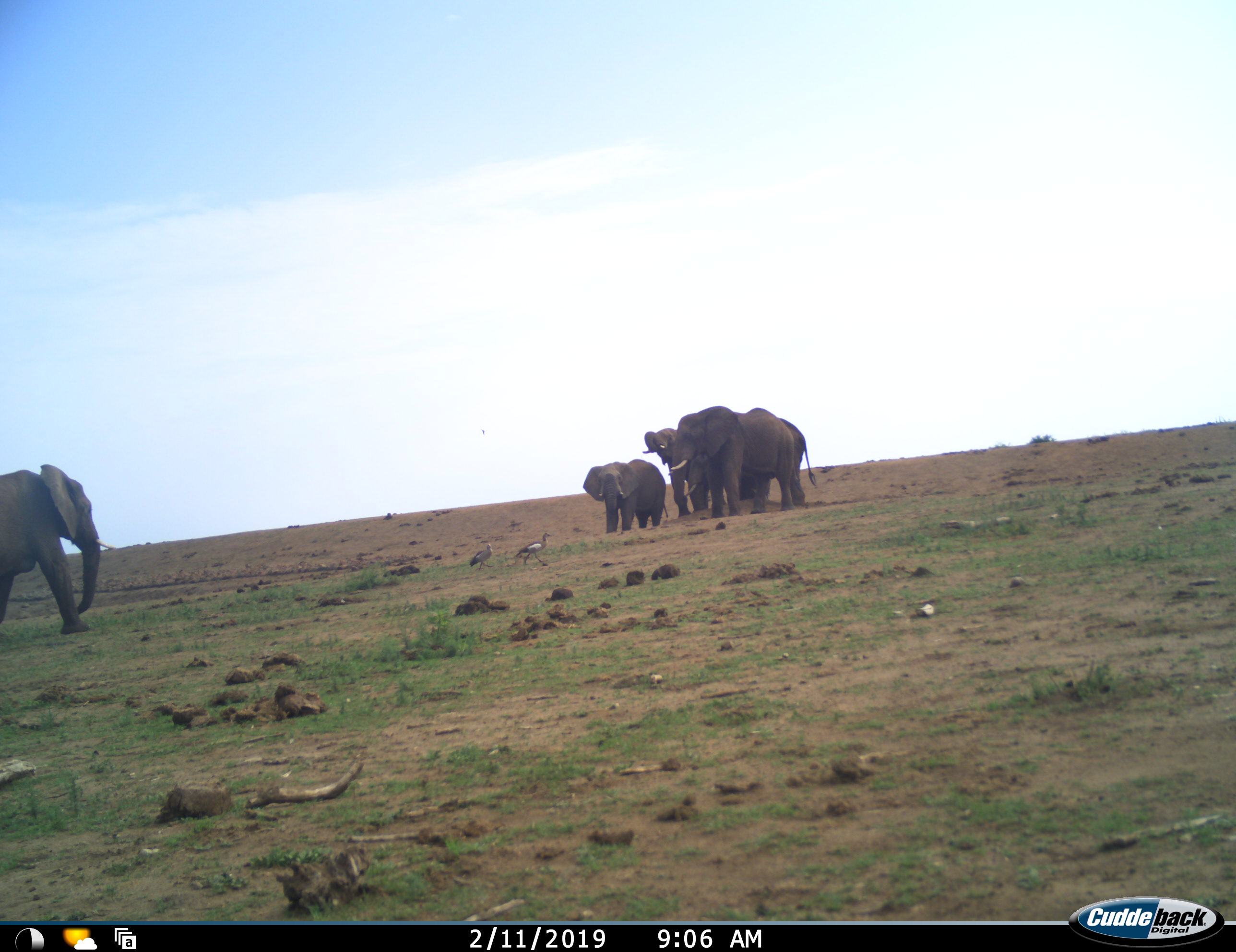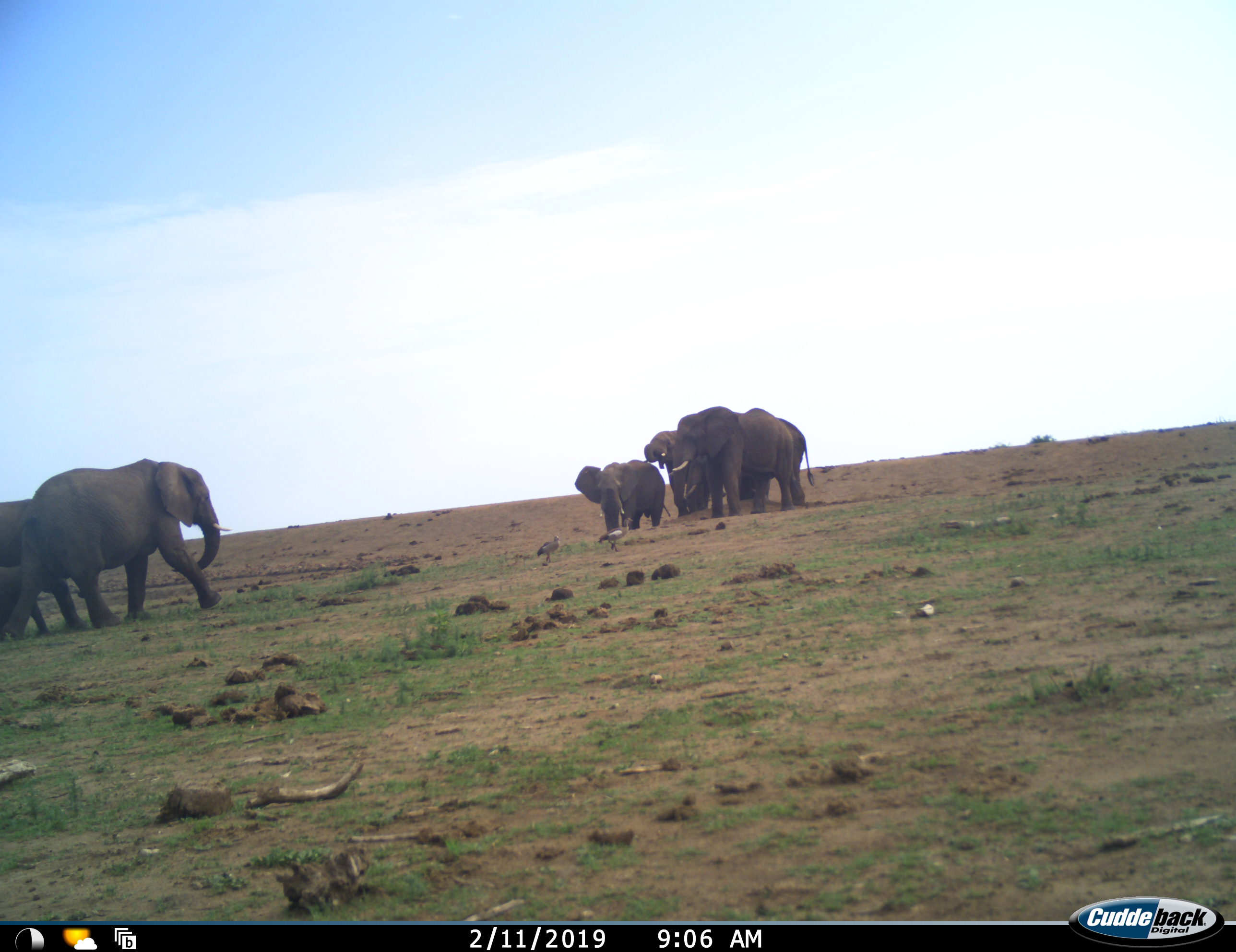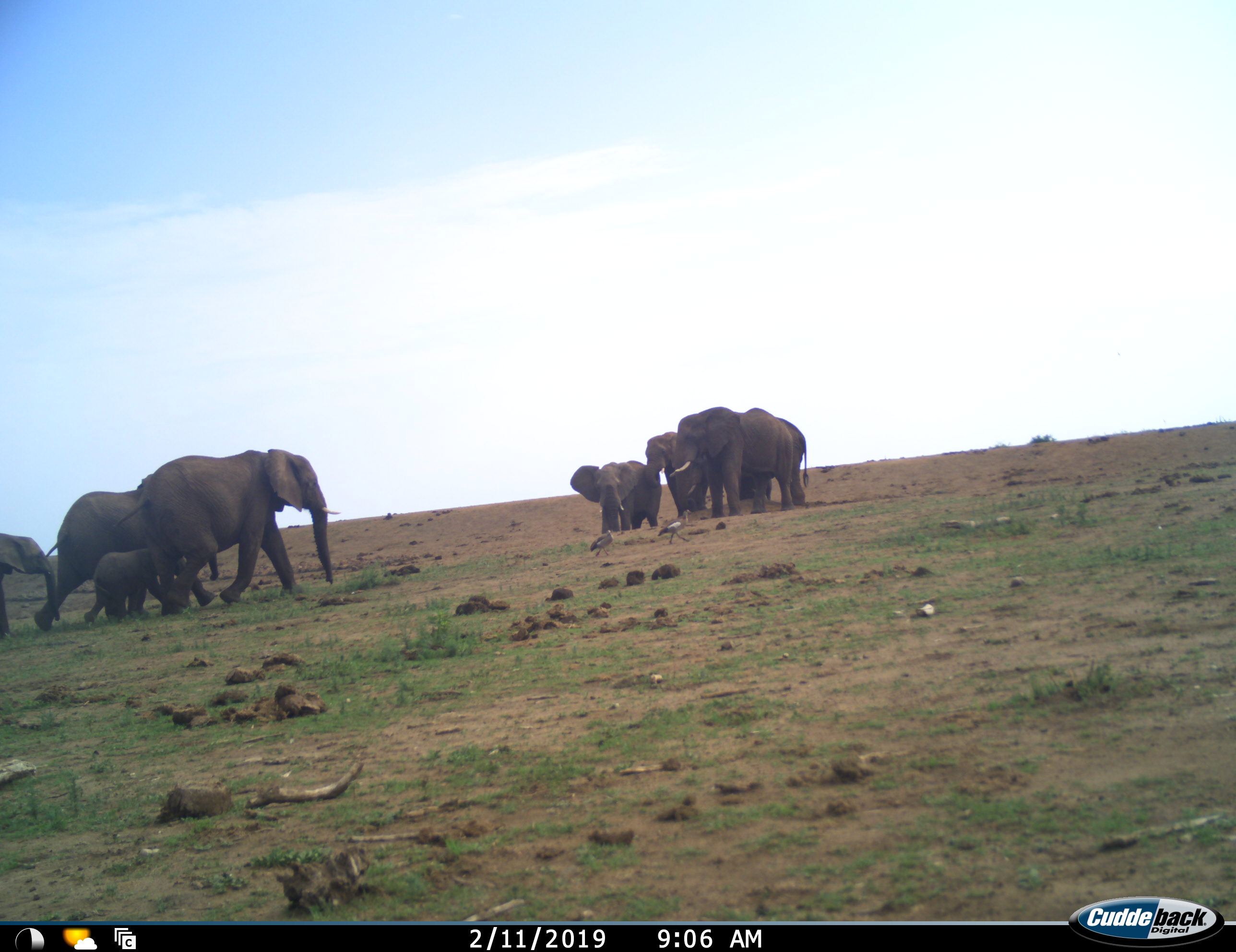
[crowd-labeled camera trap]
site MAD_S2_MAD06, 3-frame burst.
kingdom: Animalia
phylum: Chordata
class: Mammalia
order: Proboscidea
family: Elephantidae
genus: Loxodonta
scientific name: Loxodonta africana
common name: african bush elephant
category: elephant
Elephant (african bush elephant) (Loxodonta africana), count 8. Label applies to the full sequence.